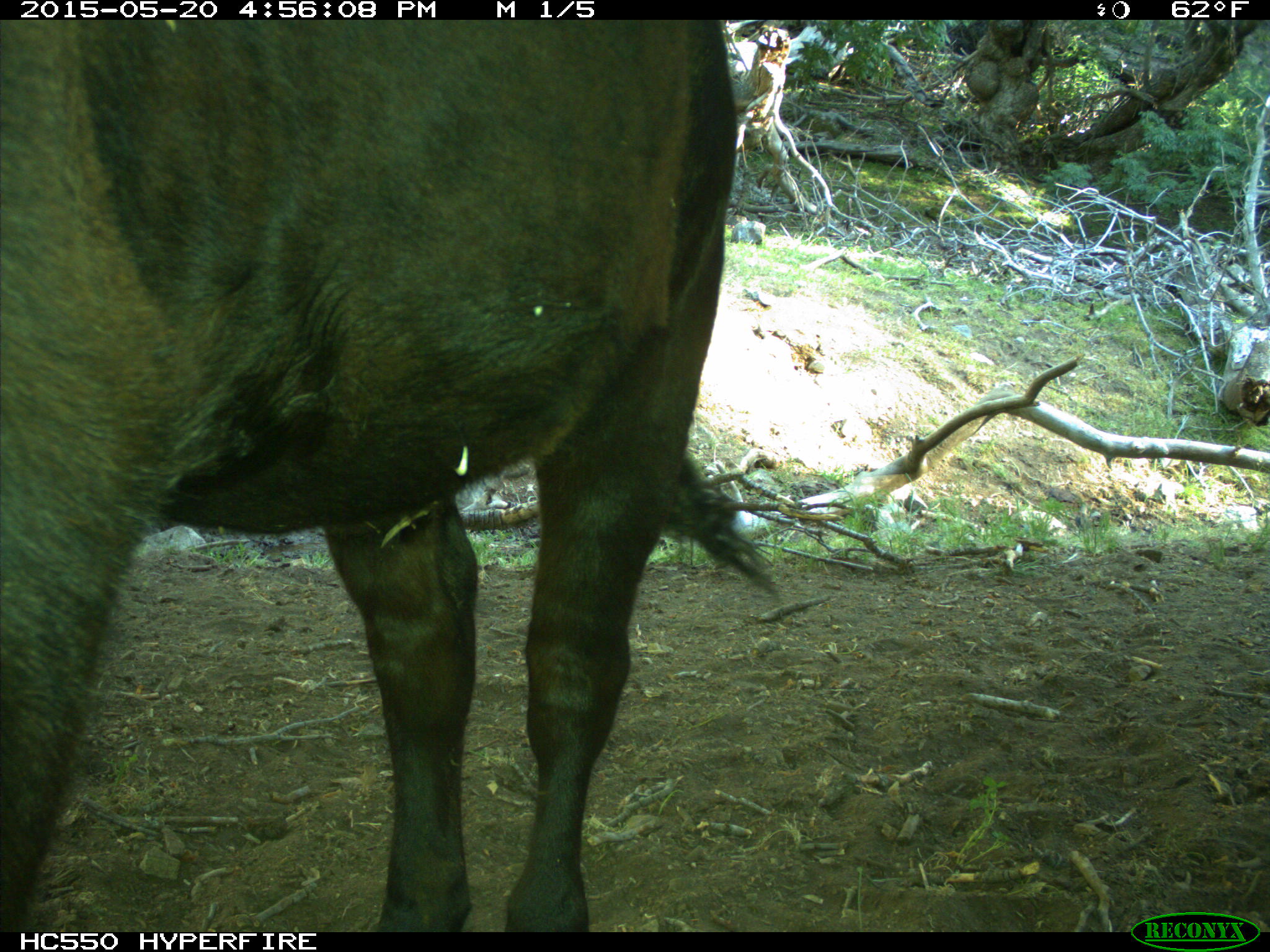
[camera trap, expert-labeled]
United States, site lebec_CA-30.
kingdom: Animalia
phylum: Chordata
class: Mammalia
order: Artiodactyla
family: Bovidae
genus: Bos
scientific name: Bos taurus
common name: domestic cow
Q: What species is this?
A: Bos taurus (domestic cow).